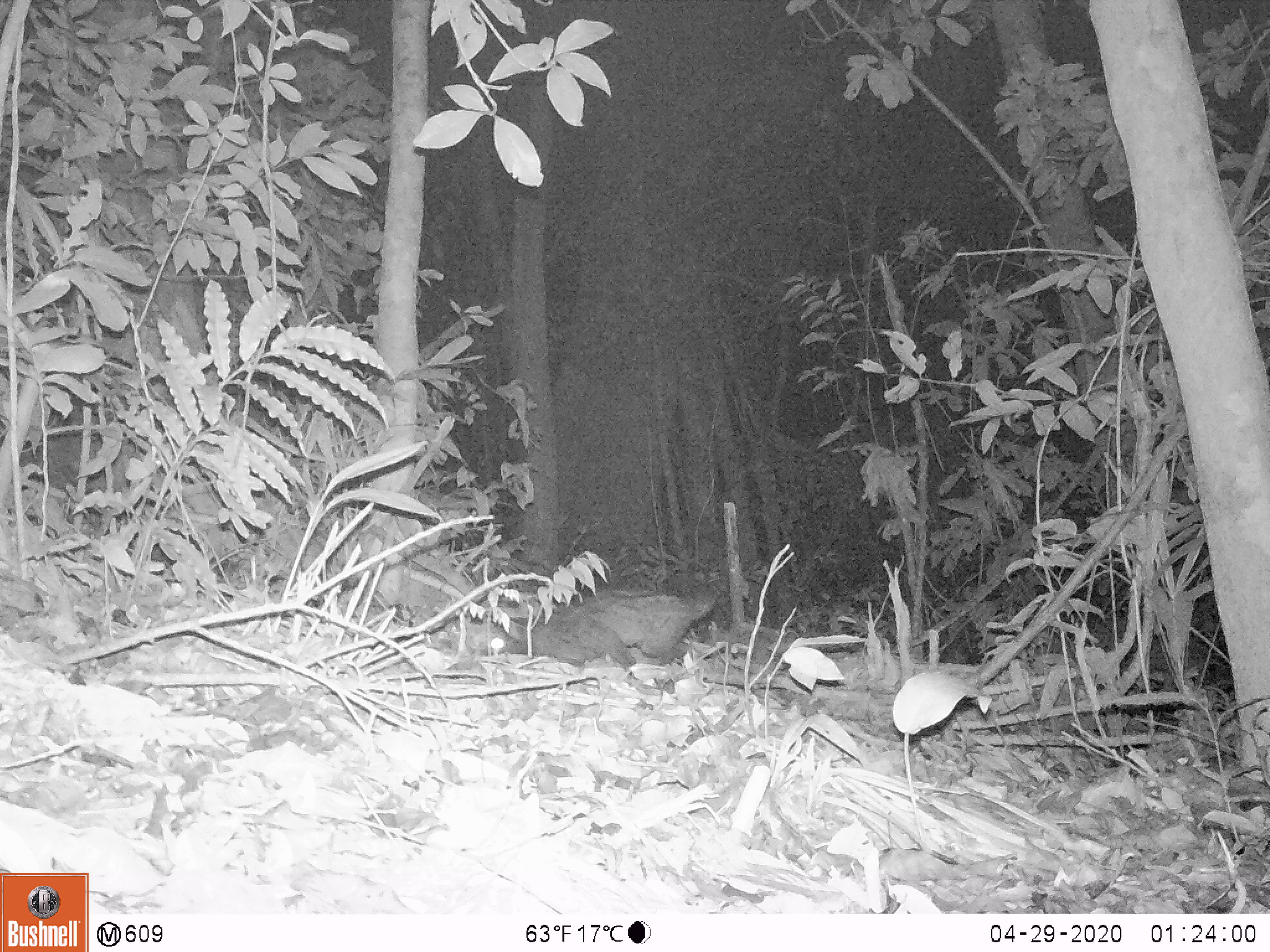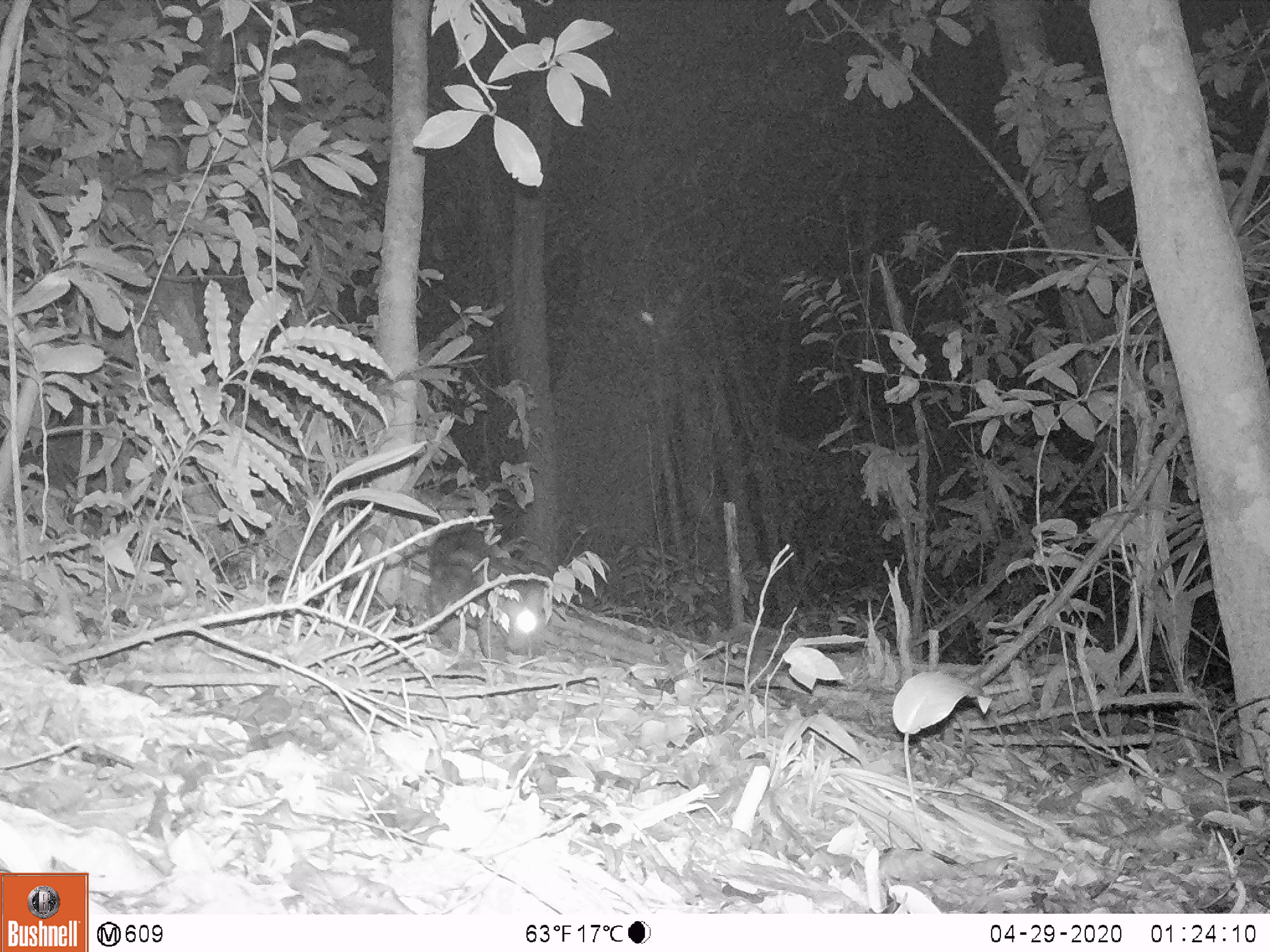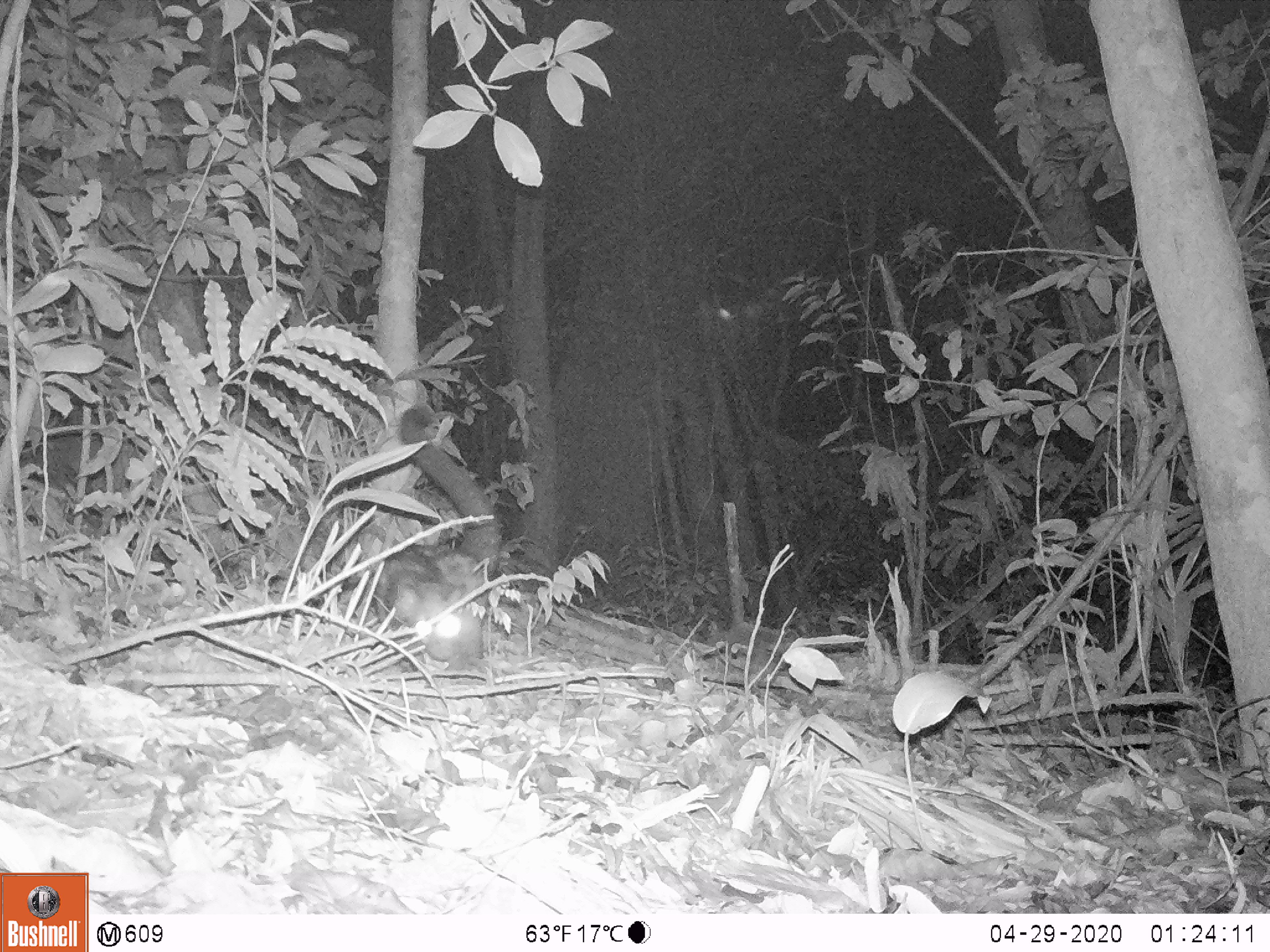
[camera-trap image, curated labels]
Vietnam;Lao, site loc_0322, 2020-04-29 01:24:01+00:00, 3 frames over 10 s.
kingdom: Animalia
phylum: Chordata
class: Mammalia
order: Carnivora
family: Viverridae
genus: Paradoxurus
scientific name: Paradoxurus hermaphroditus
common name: common palm civet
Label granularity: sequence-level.